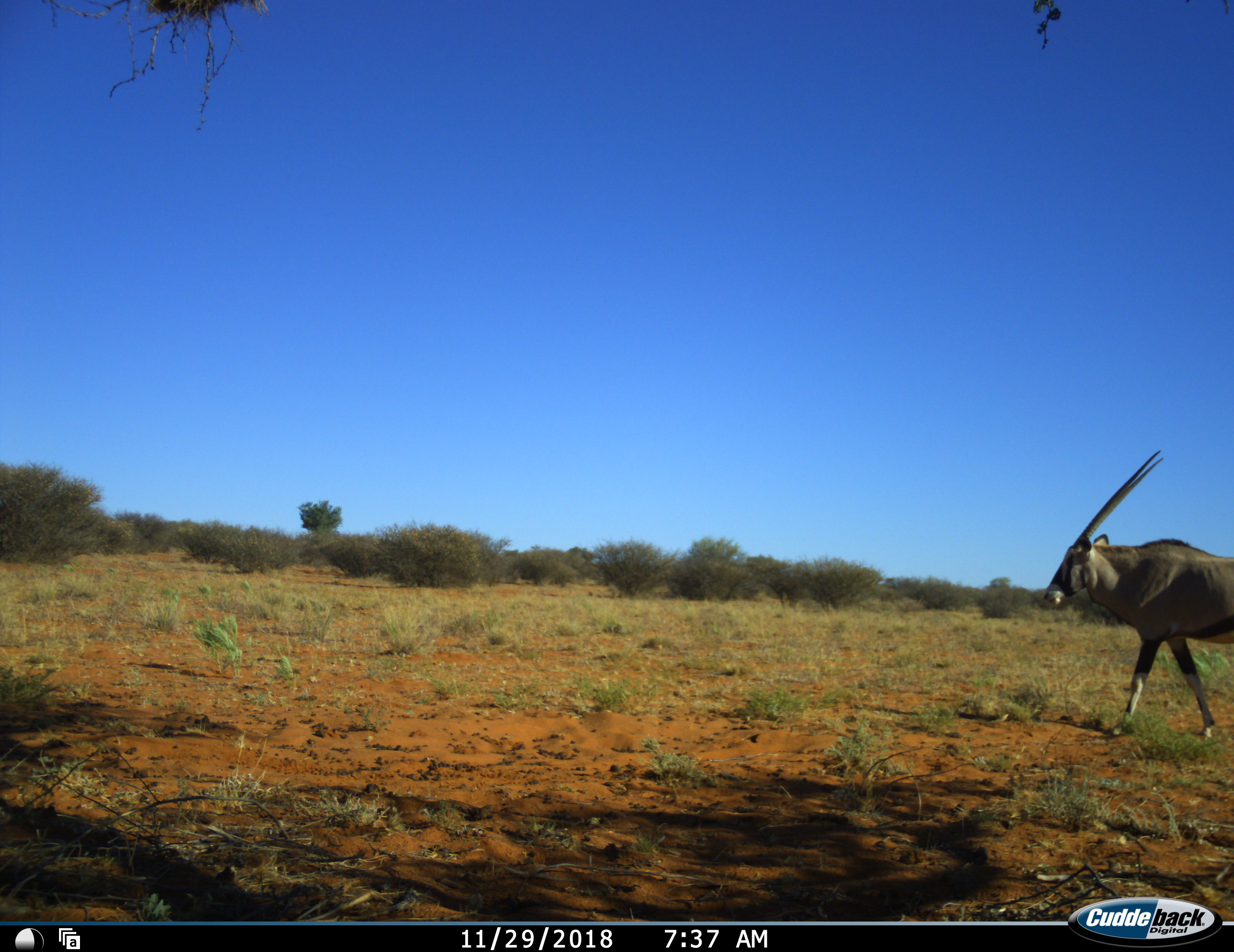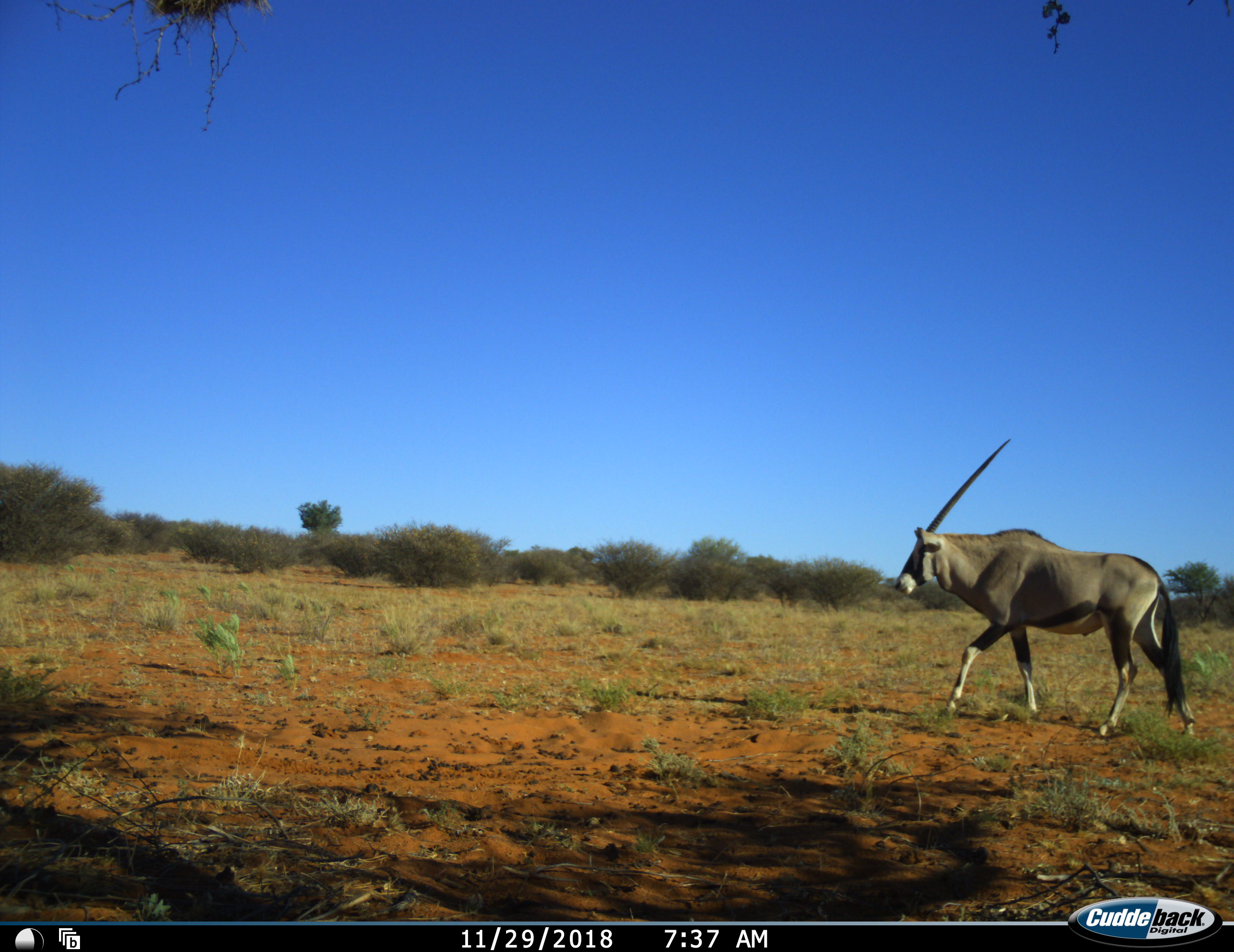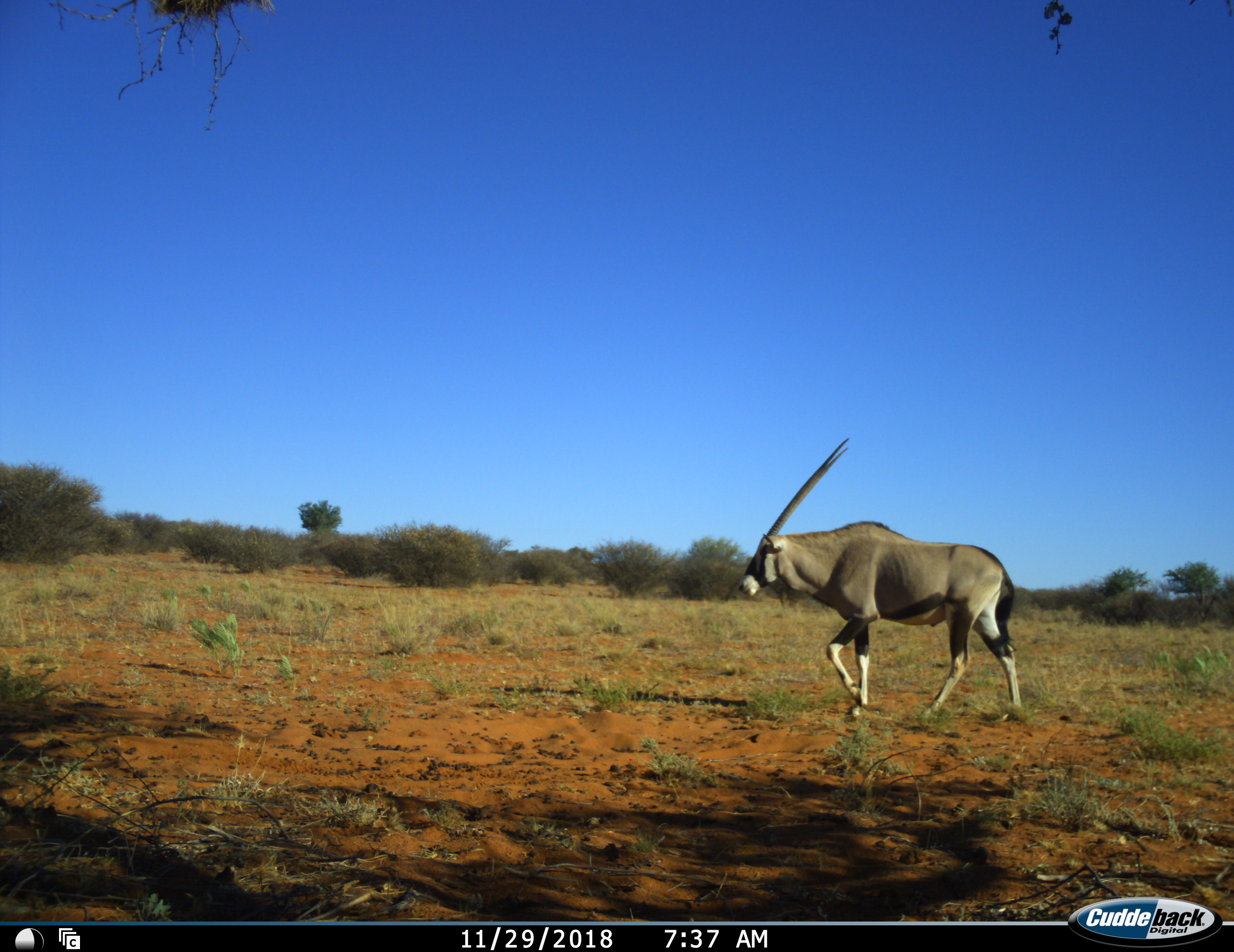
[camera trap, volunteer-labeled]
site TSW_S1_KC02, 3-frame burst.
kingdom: Animalia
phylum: Chordata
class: Mammalia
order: Artiodactyla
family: Bovidae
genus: Oryx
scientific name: Oryx gazella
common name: gemsbok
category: oryx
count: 1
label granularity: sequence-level